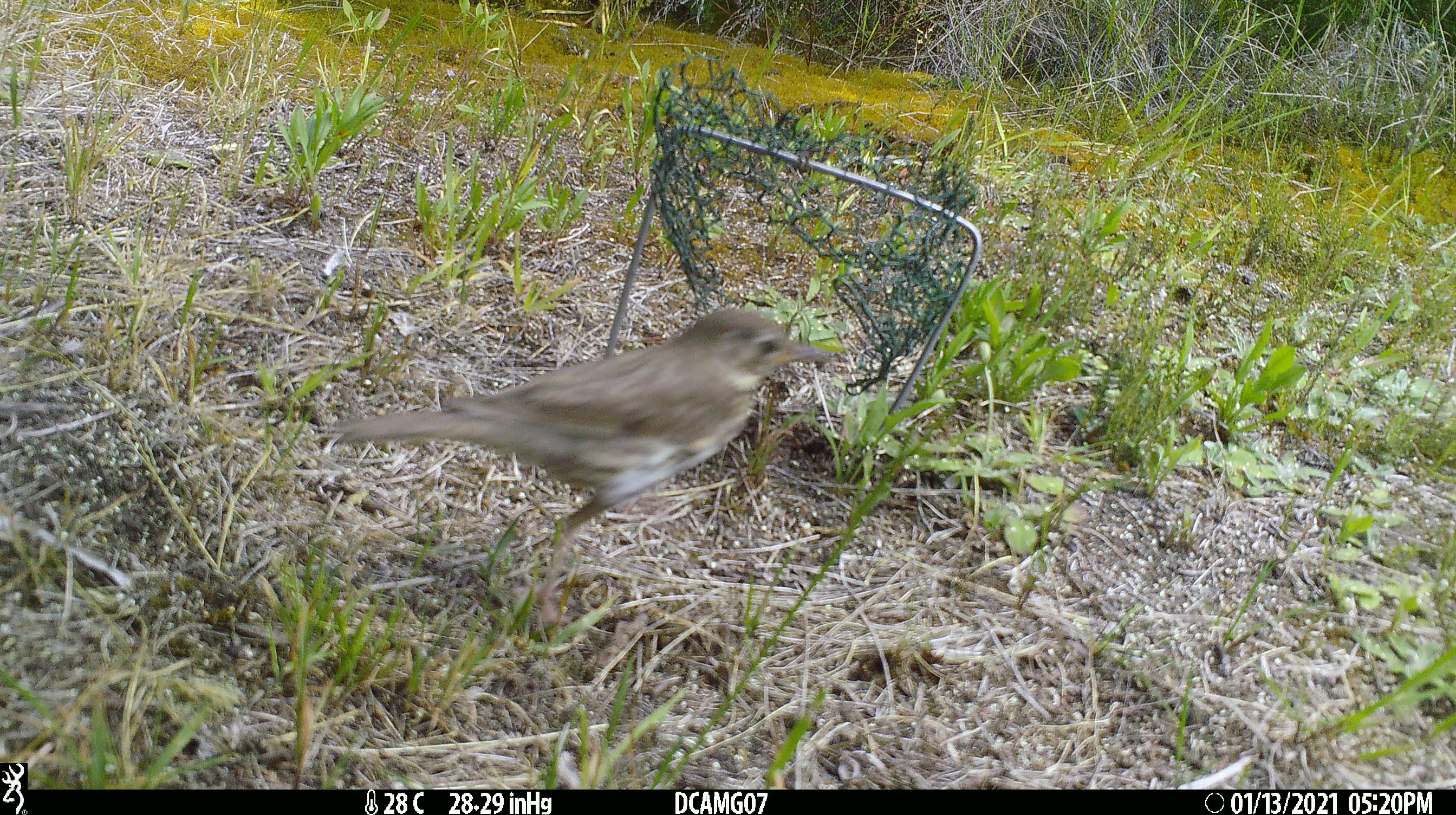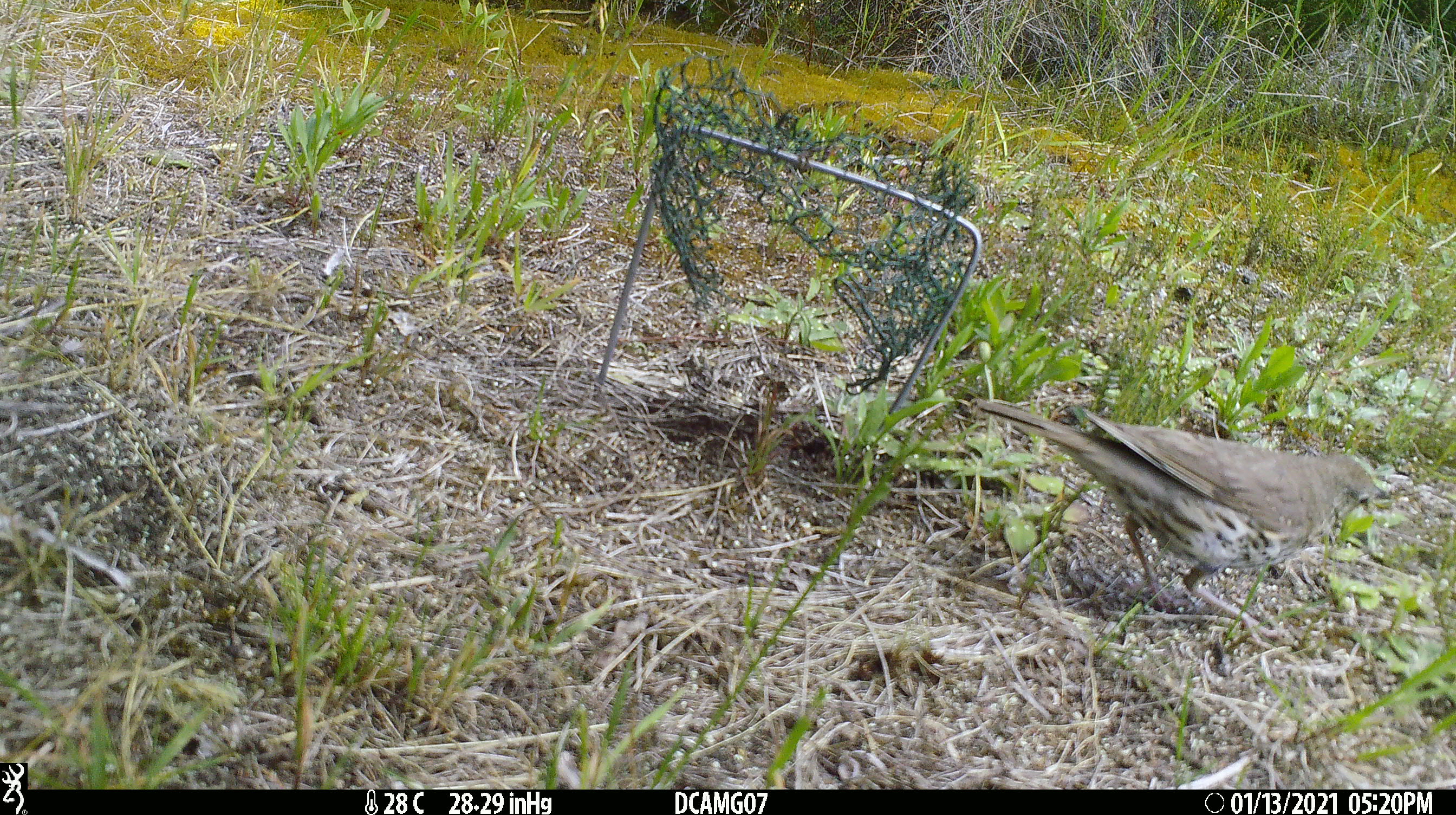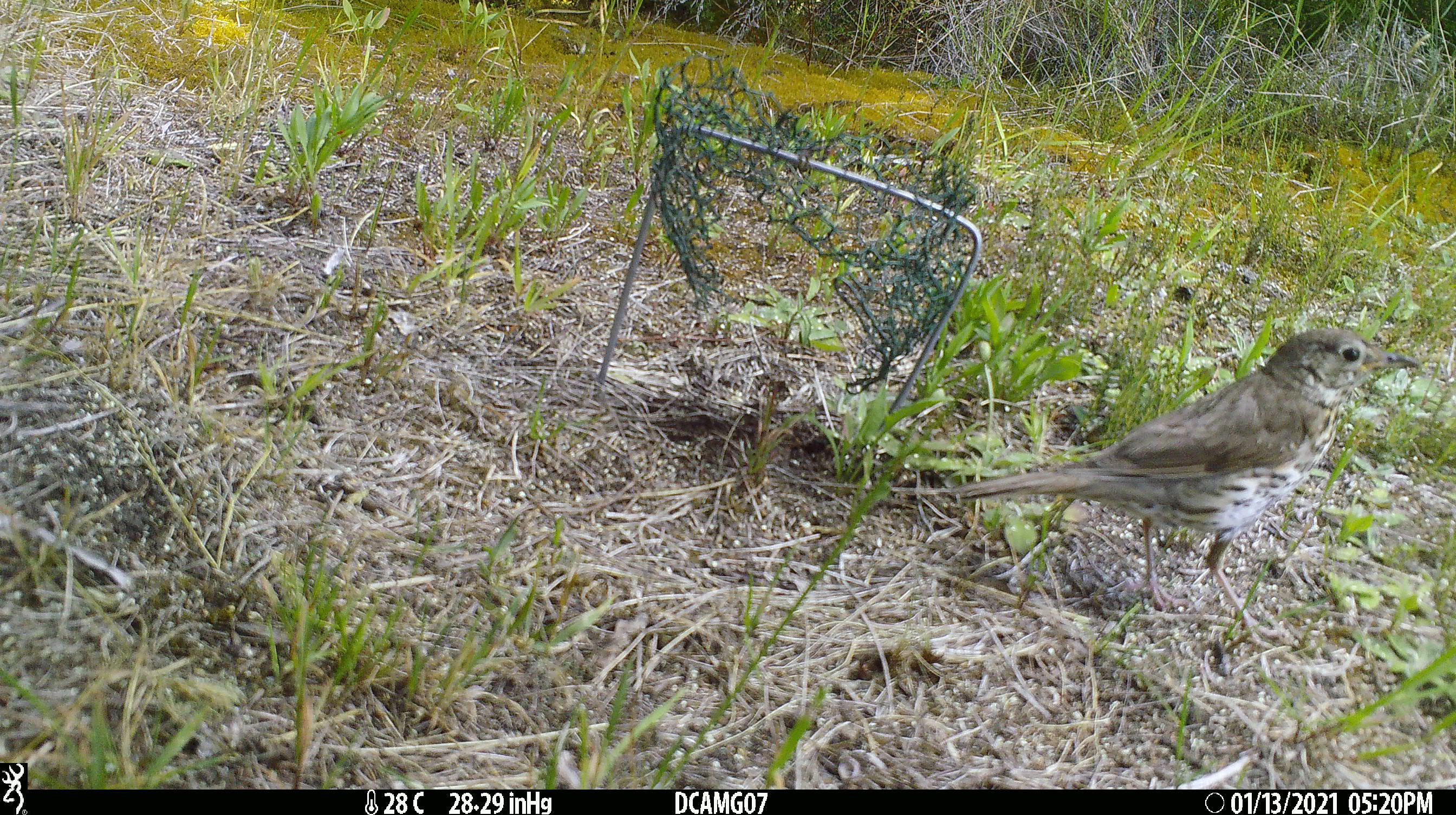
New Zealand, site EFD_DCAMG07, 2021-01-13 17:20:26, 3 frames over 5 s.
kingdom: Animalia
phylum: Chordata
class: Aves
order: Passeriformes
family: Turdidae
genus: Turdus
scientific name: Turdus philomelos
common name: song thrush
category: thrush